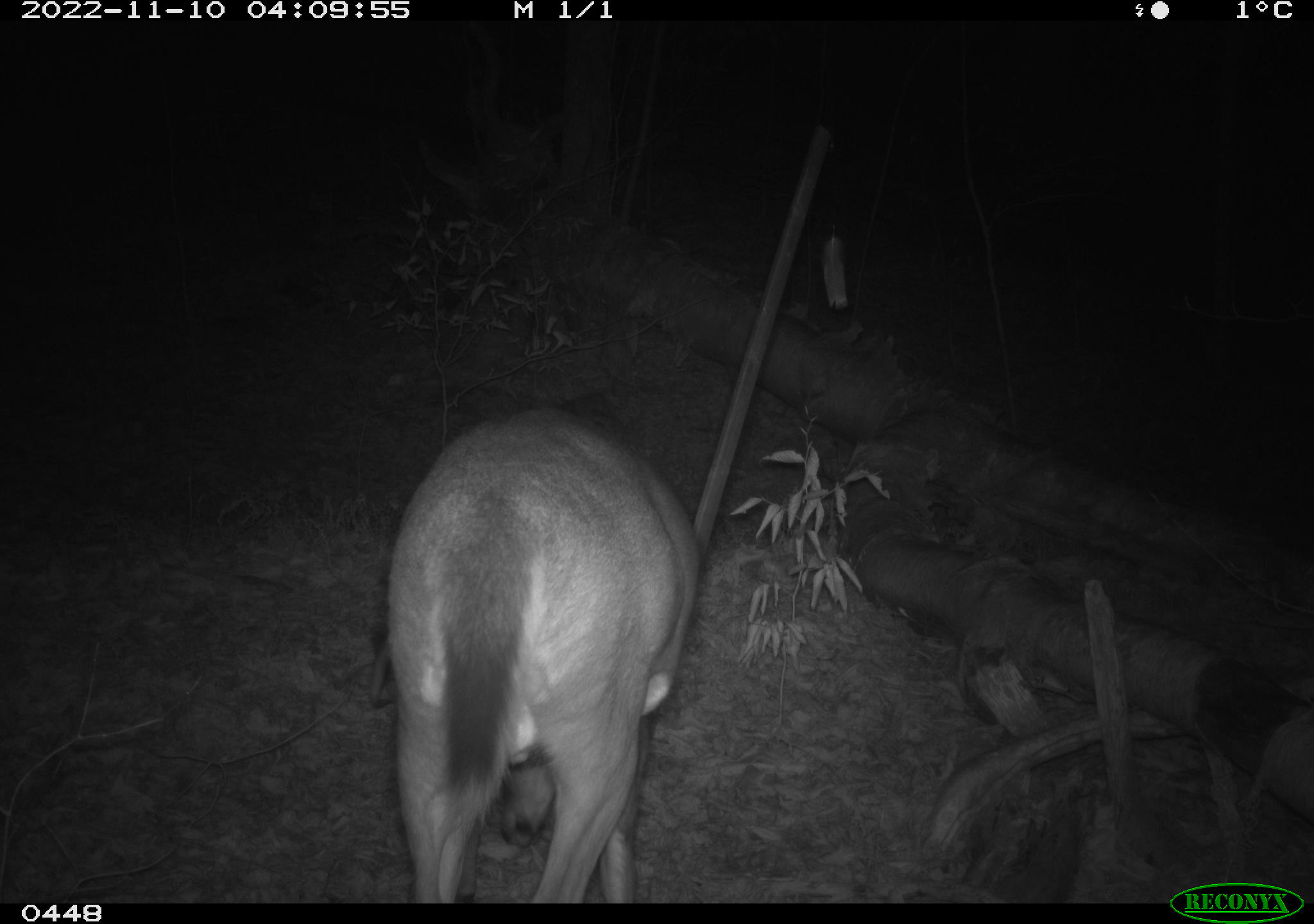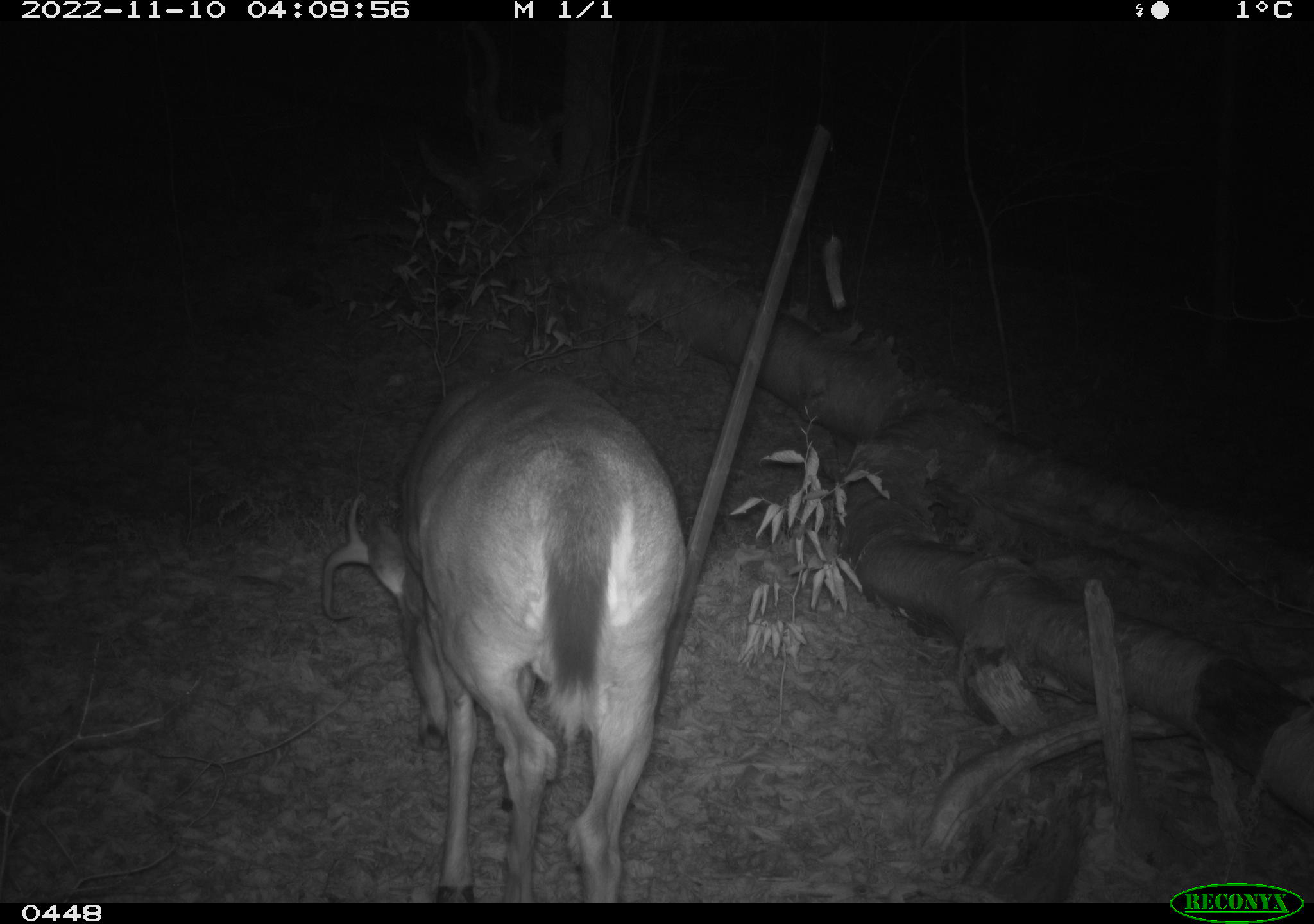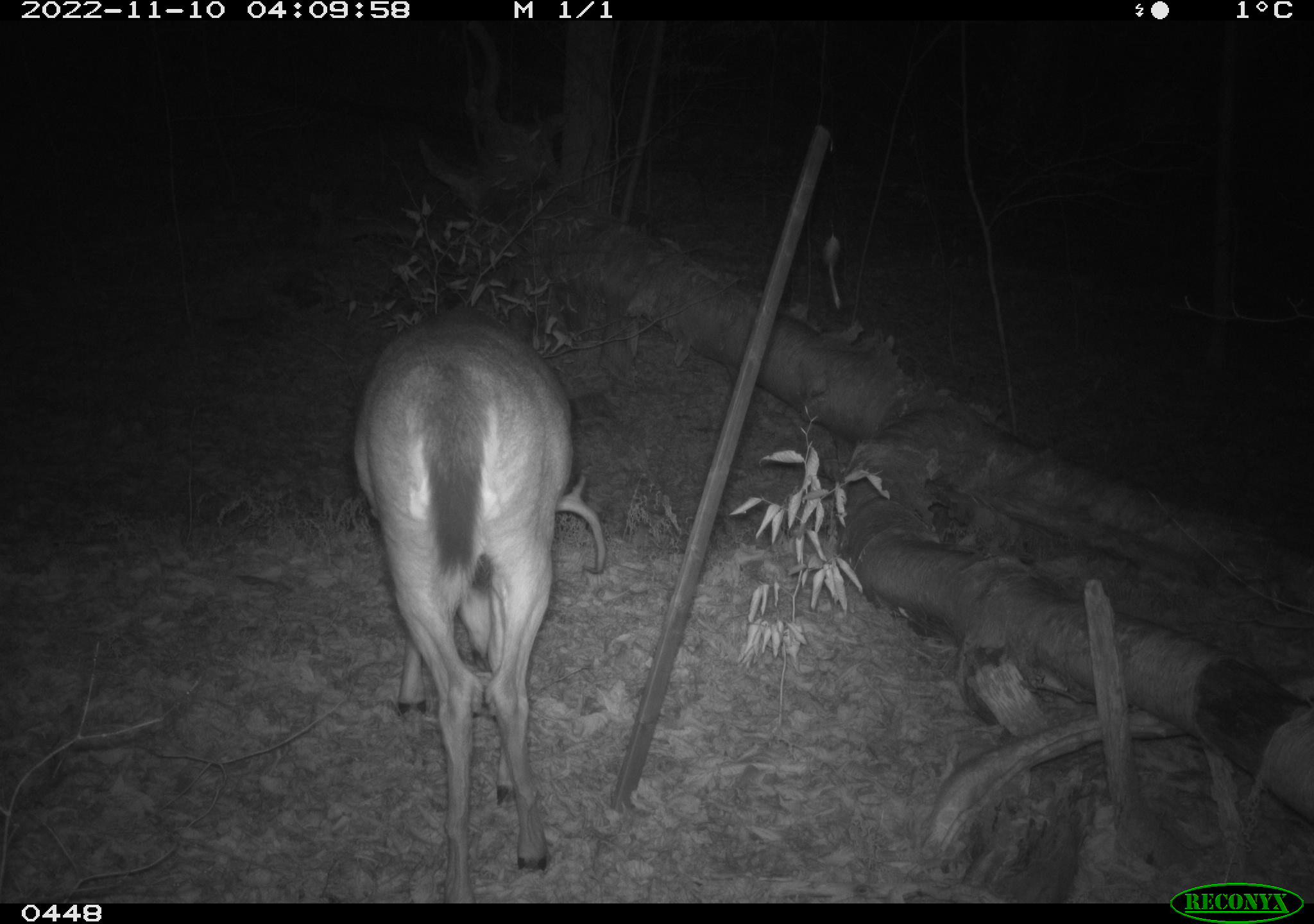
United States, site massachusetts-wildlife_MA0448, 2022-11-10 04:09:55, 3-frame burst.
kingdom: Animalia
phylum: Chordata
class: Mammalia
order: Artiodactyla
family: Cervidae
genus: Odocoileus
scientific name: Odocoileus virginianus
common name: white-tailed deer